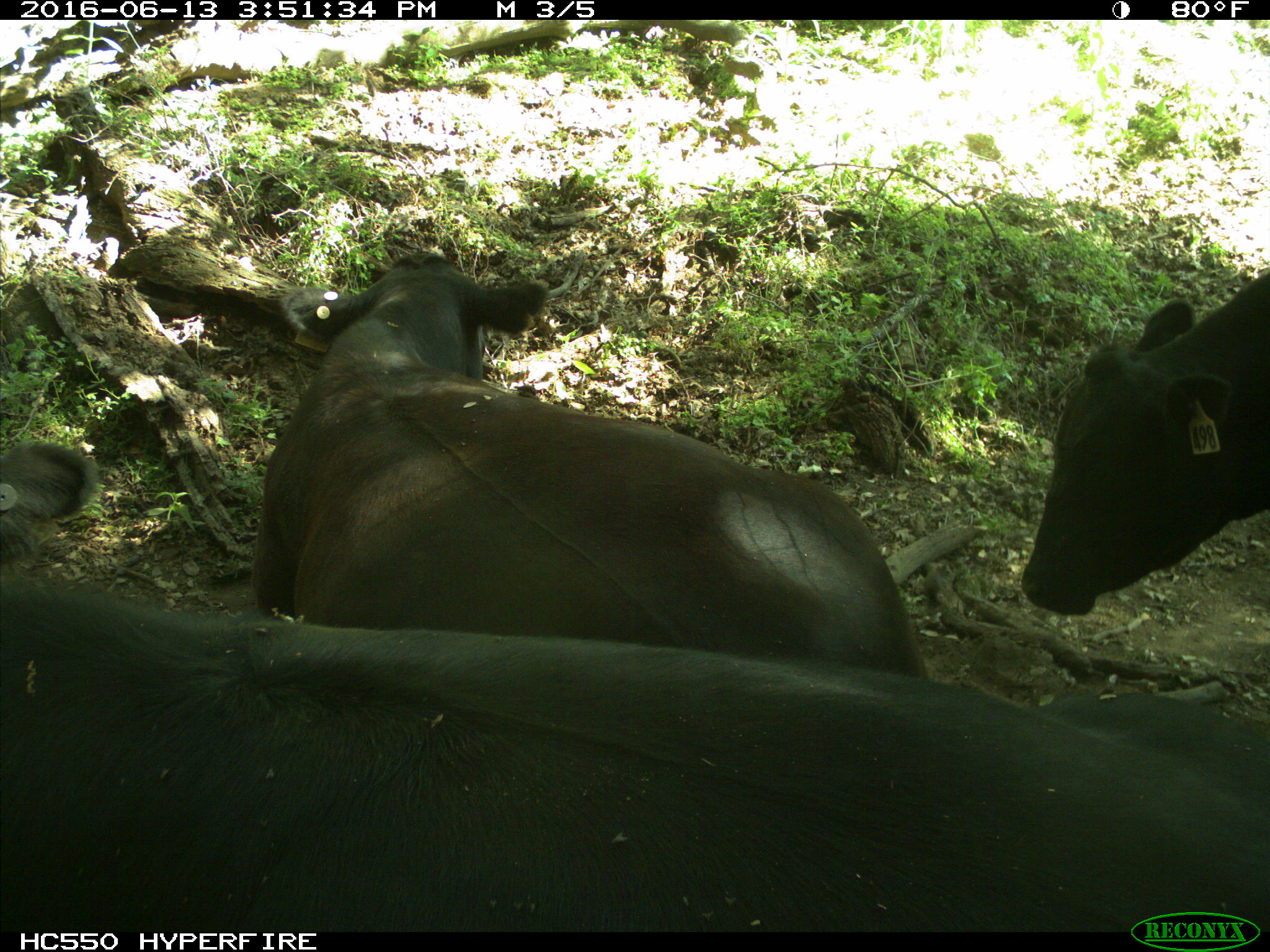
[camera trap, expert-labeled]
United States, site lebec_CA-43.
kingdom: Animalia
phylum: Chordata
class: Mammalia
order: Artiodactyla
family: Bovidae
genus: Bos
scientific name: Bos taurus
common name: domestic cow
Bos taurus (domestic cow).